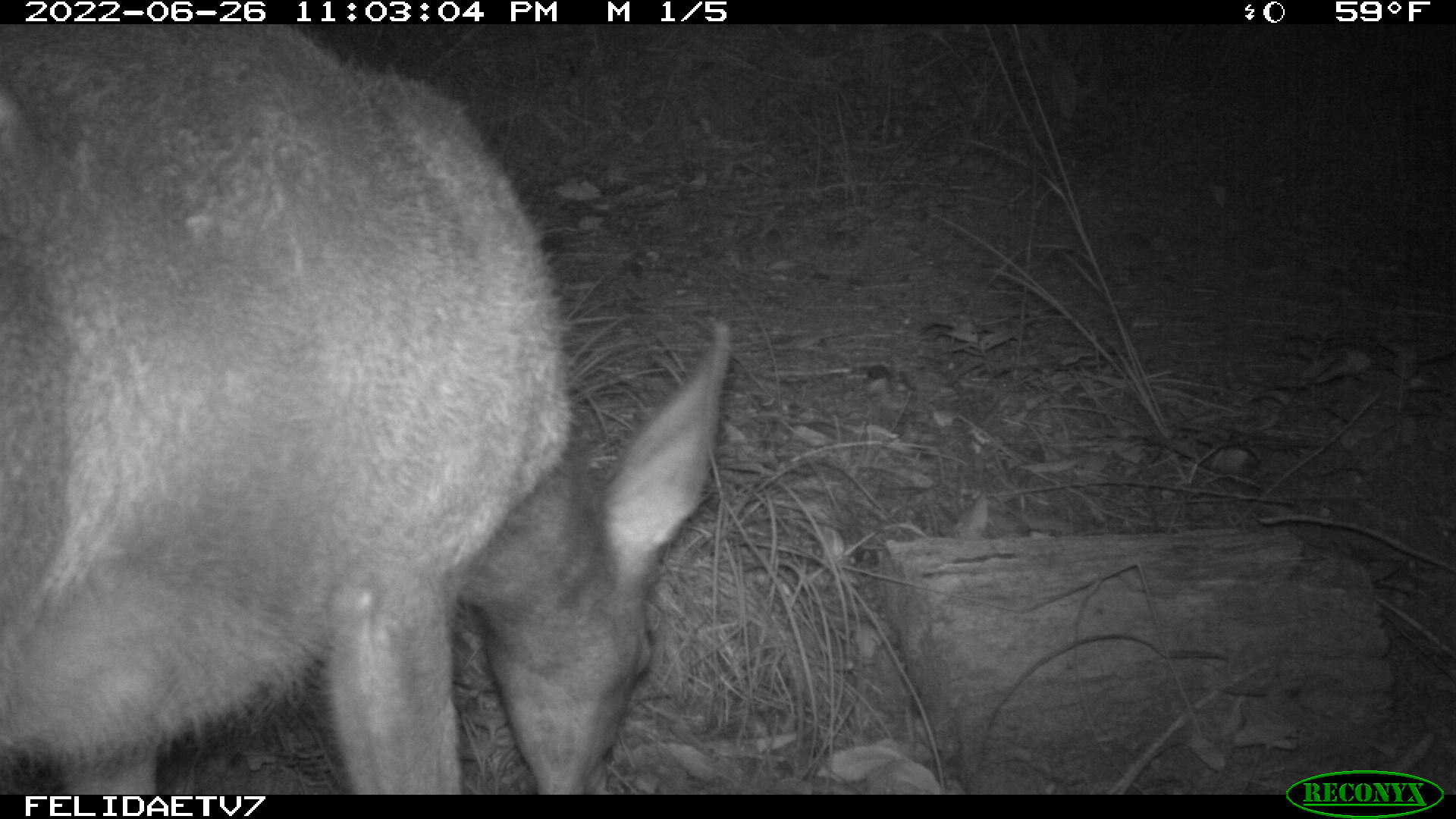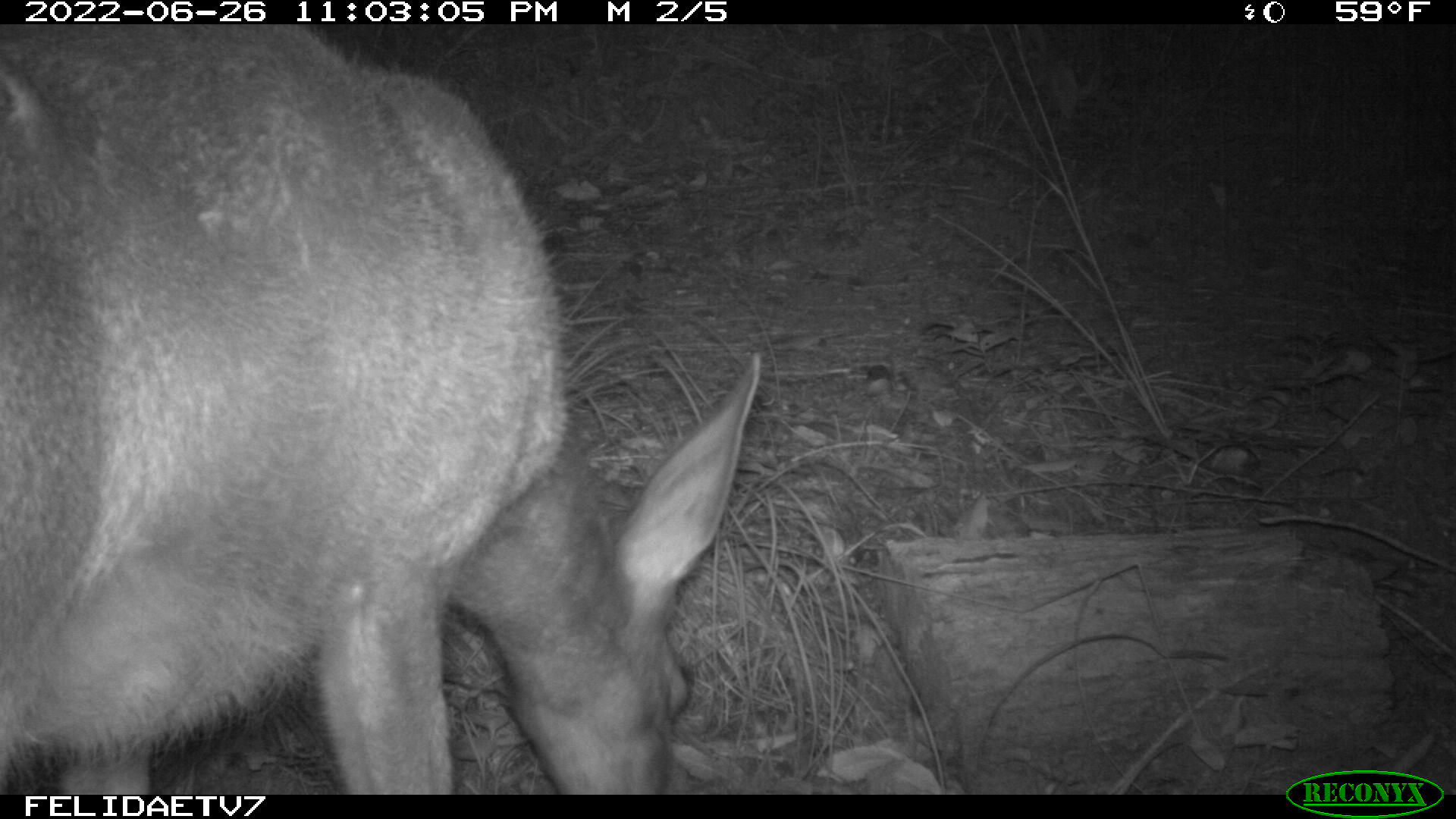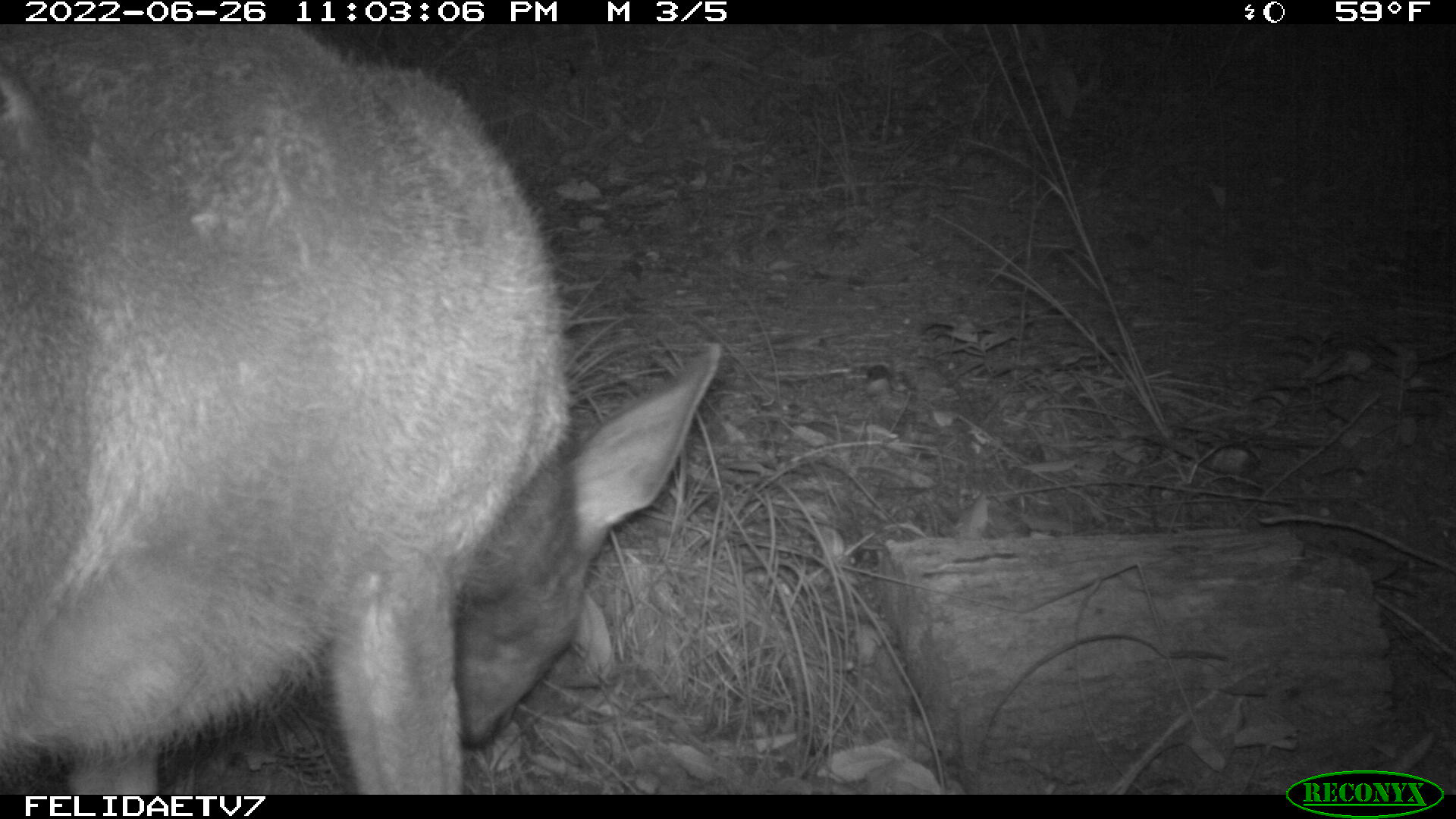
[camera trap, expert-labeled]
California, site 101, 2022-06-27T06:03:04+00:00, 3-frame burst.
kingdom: Animalia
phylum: Chordata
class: Mammalia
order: Artiodactyla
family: Cervidae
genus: Odocoileus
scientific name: Odocoileus hemionus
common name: mule deer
Mule deer (Odocoileus hemionus).